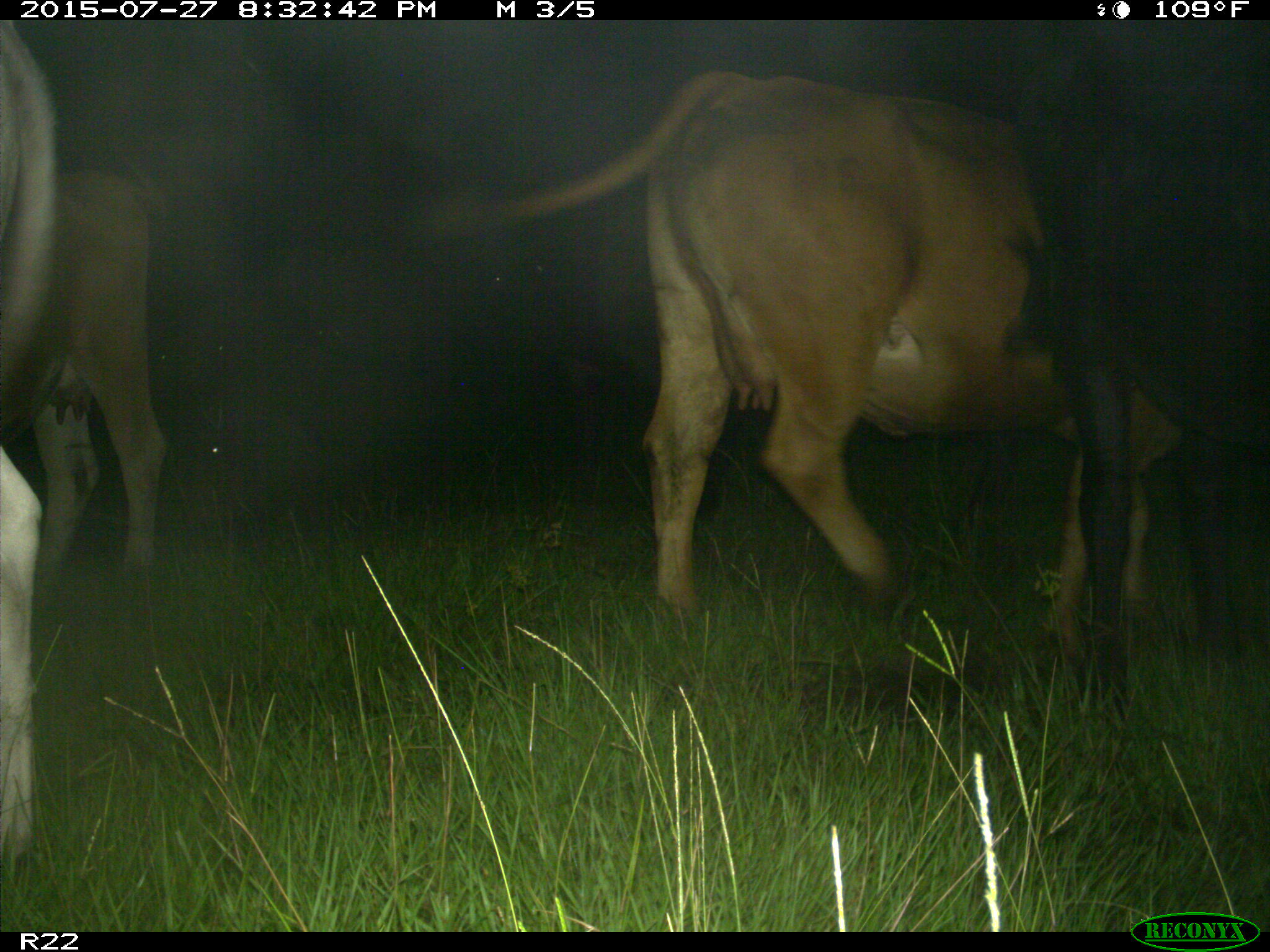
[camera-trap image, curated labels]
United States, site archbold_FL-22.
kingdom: Animalia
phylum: Chordata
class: Mammalia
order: Artiodactyla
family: Bovidae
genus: Bos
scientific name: Bos taurus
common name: domestic cow